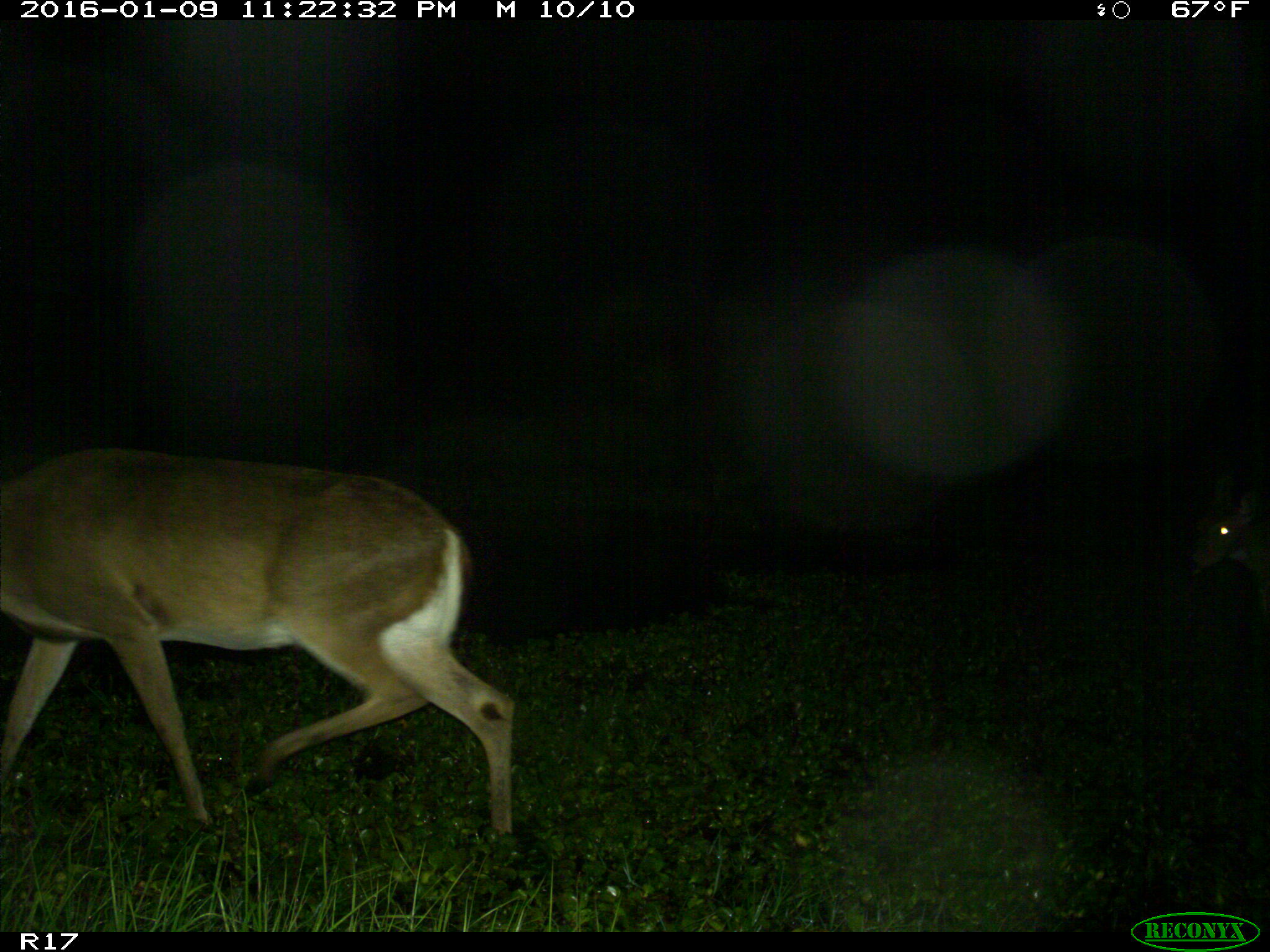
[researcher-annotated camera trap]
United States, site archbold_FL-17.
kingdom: Animalia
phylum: Chordata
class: Mammalia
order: Artiodactyla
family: Cervidae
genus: Odocoileus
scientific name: Odocoileus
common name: deer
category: unidentified deer